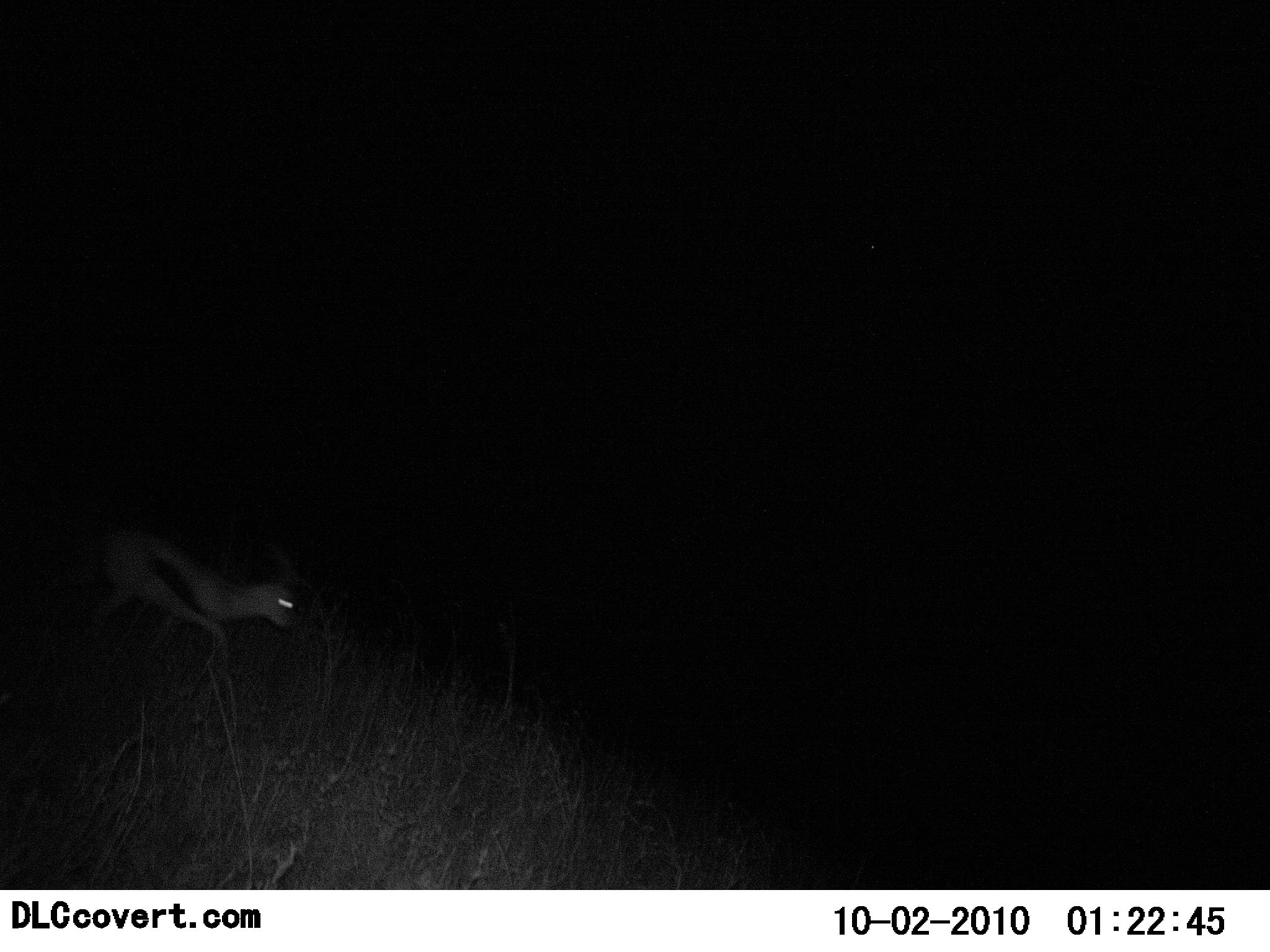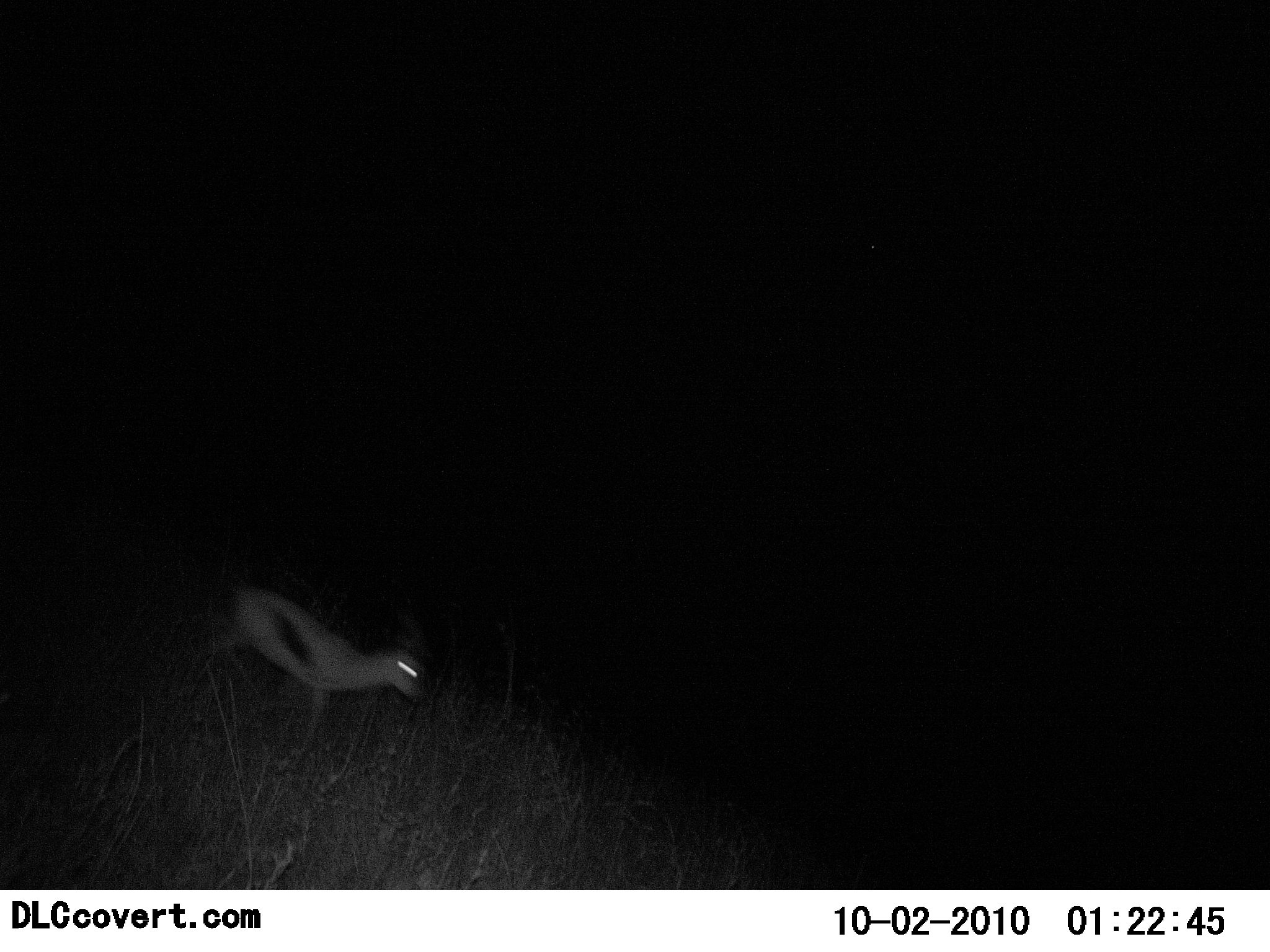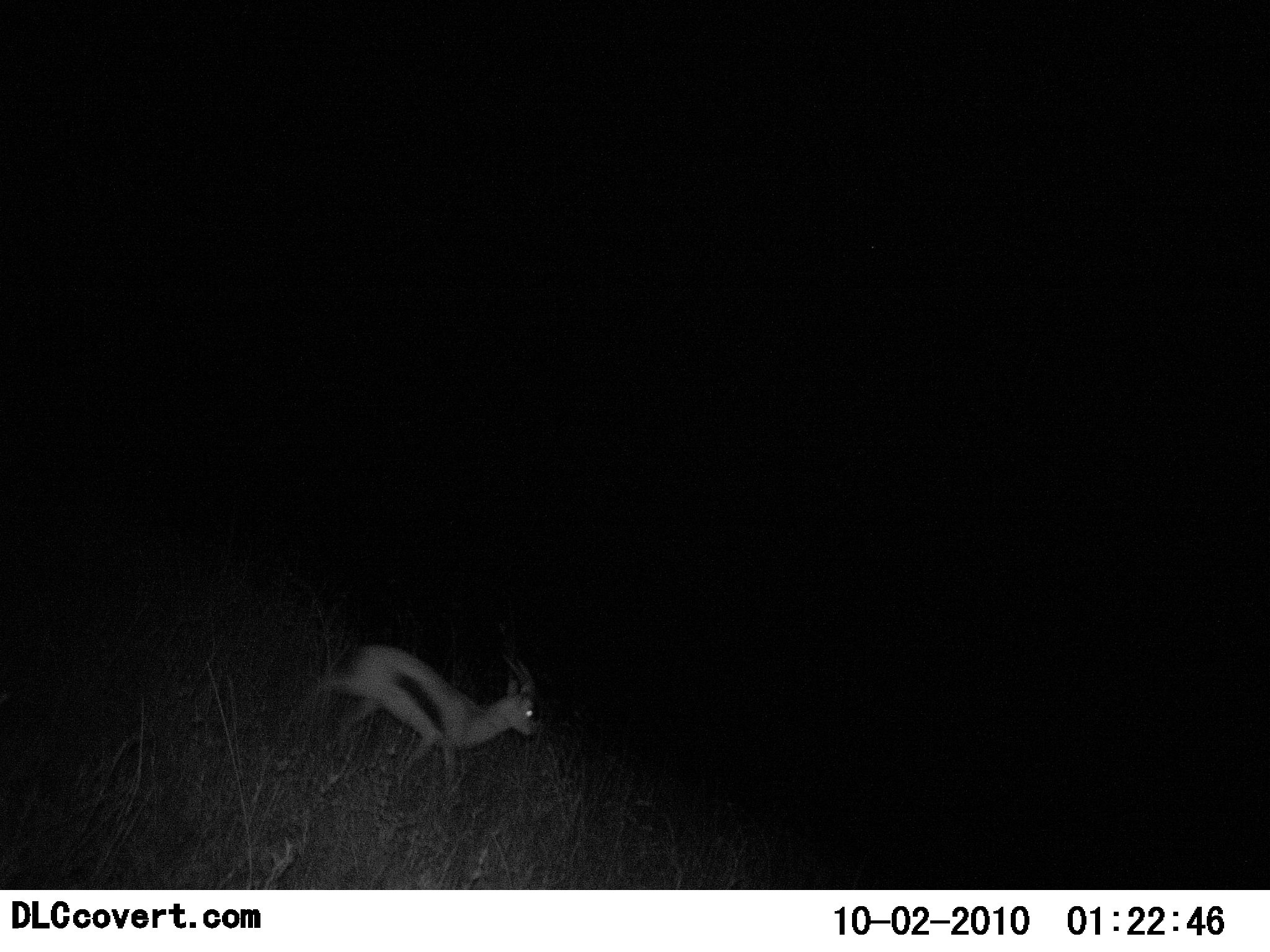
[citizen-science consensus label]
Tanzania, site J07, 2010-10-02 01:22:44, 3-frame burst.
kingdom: Animalia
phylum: Chordata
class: Mammalia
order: Artiodactyla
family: Bovidae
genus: Eudorcas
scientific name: Eudorcas thomsonii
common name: thomson's gazelle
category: gazellethomsons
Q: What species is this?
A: Gazellethomsons (thomson's gazelle) (Eudorcas thomsonii).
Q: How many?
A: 1.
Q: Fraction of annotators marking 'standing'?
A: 0%.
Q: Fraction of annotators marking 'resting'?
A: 0%.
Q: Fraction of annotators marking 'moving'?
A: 100%.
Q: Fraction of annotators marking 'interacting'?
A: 0%.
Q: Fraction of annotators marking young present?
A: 6%.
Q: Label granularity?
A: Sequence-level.